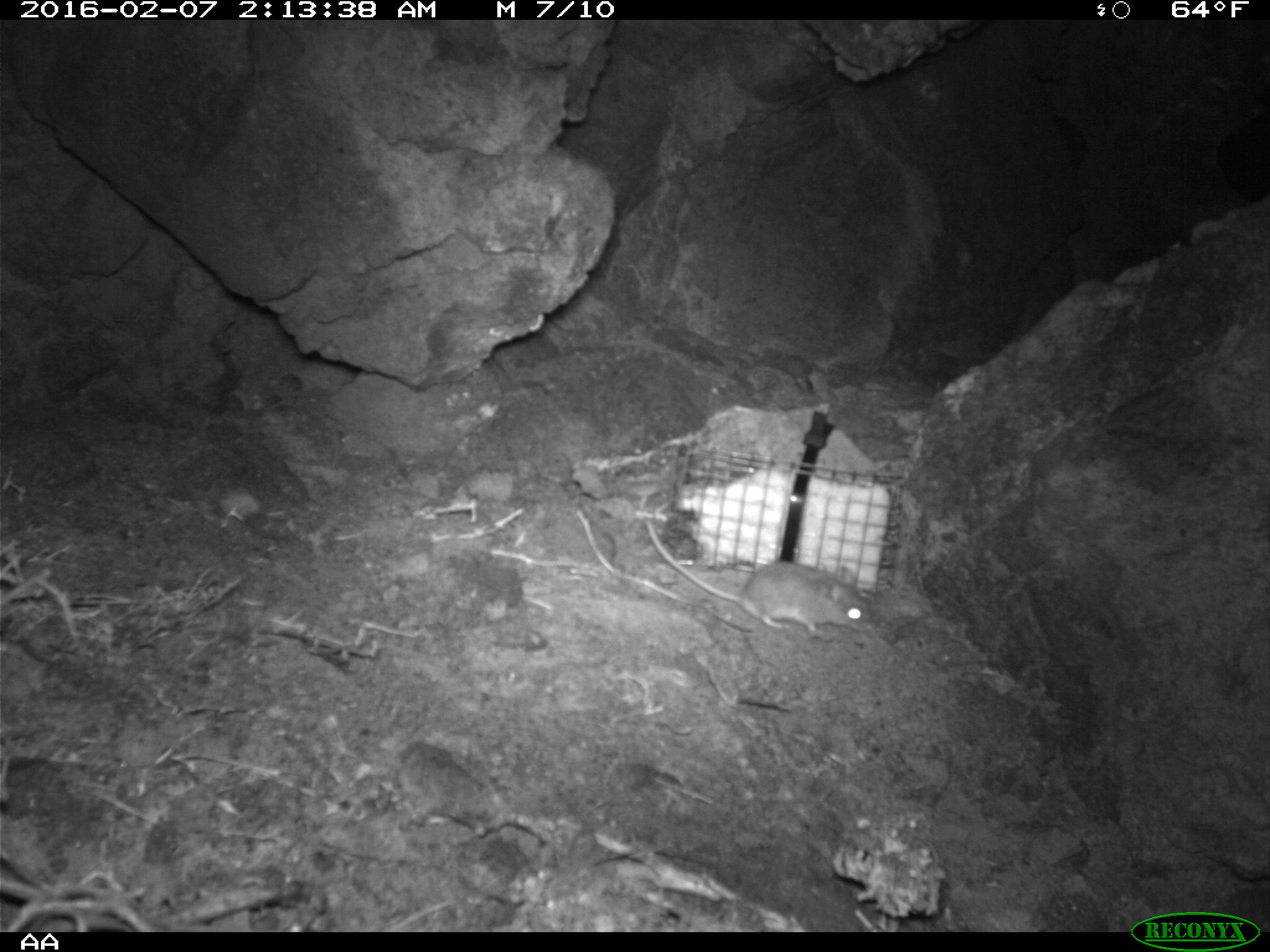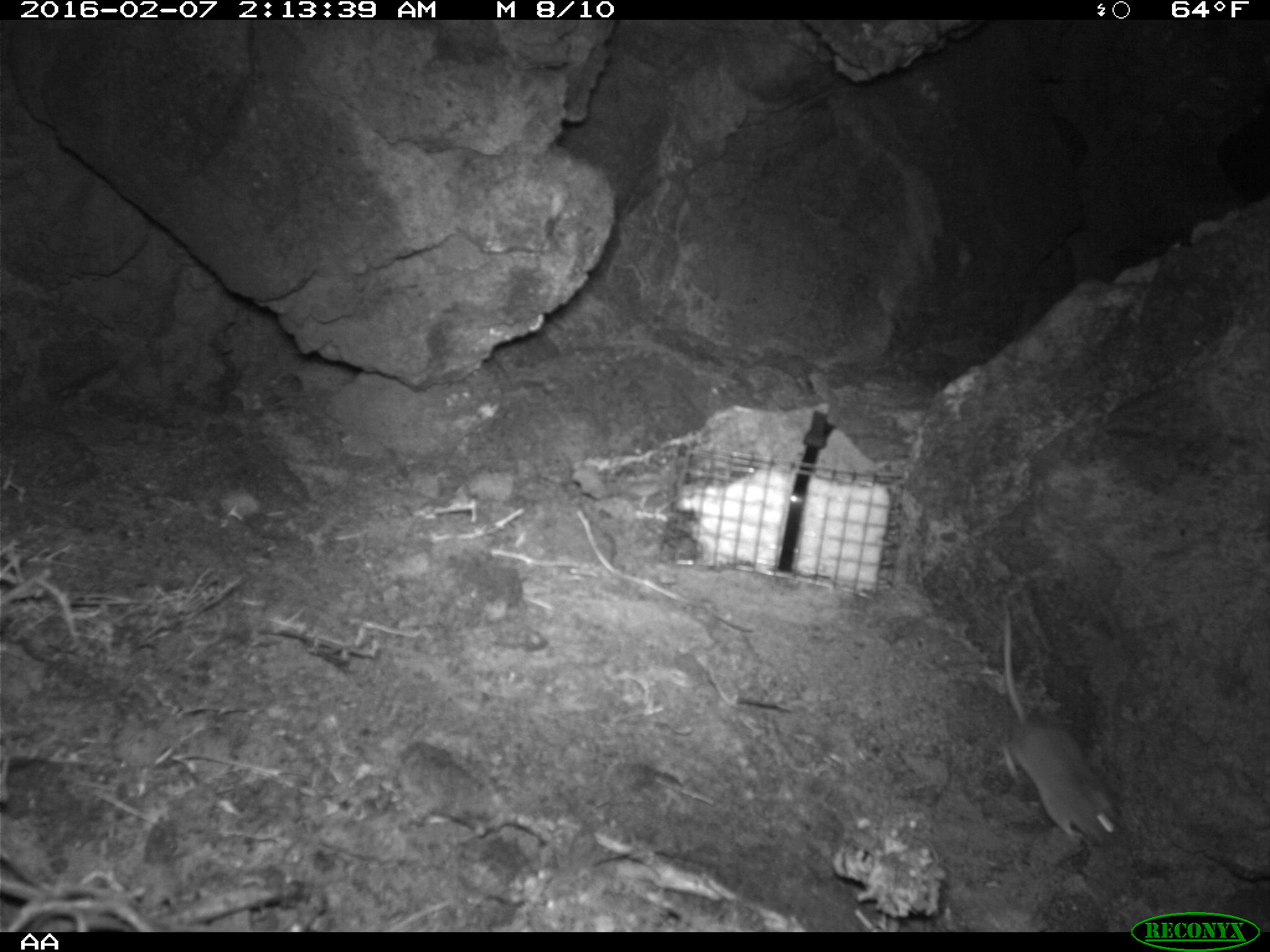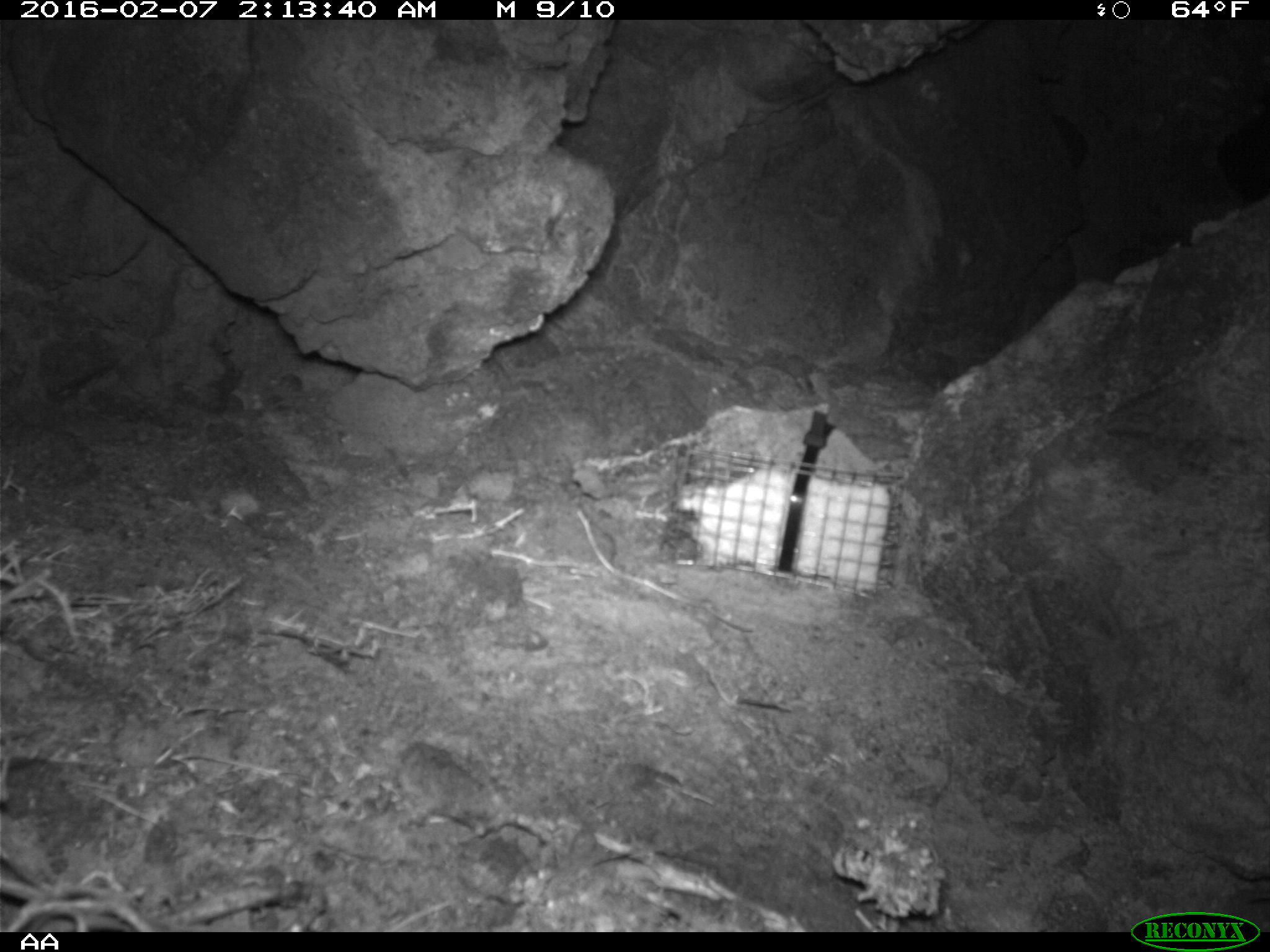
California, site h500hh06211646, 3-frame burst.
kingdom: Animalia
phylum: Chordata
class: Mammalia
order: Rodentia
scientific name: Rodentia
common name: rodent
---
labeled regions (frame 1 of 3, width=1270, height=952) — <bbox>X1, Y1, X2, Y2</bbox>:
rodent: <bbox>644, 519, 874, 638</bbox>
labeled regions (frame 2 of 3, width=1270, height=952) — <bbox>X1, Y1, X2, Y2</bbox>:
rodent: <bbox>995, 589, 1121, 845</bbox>